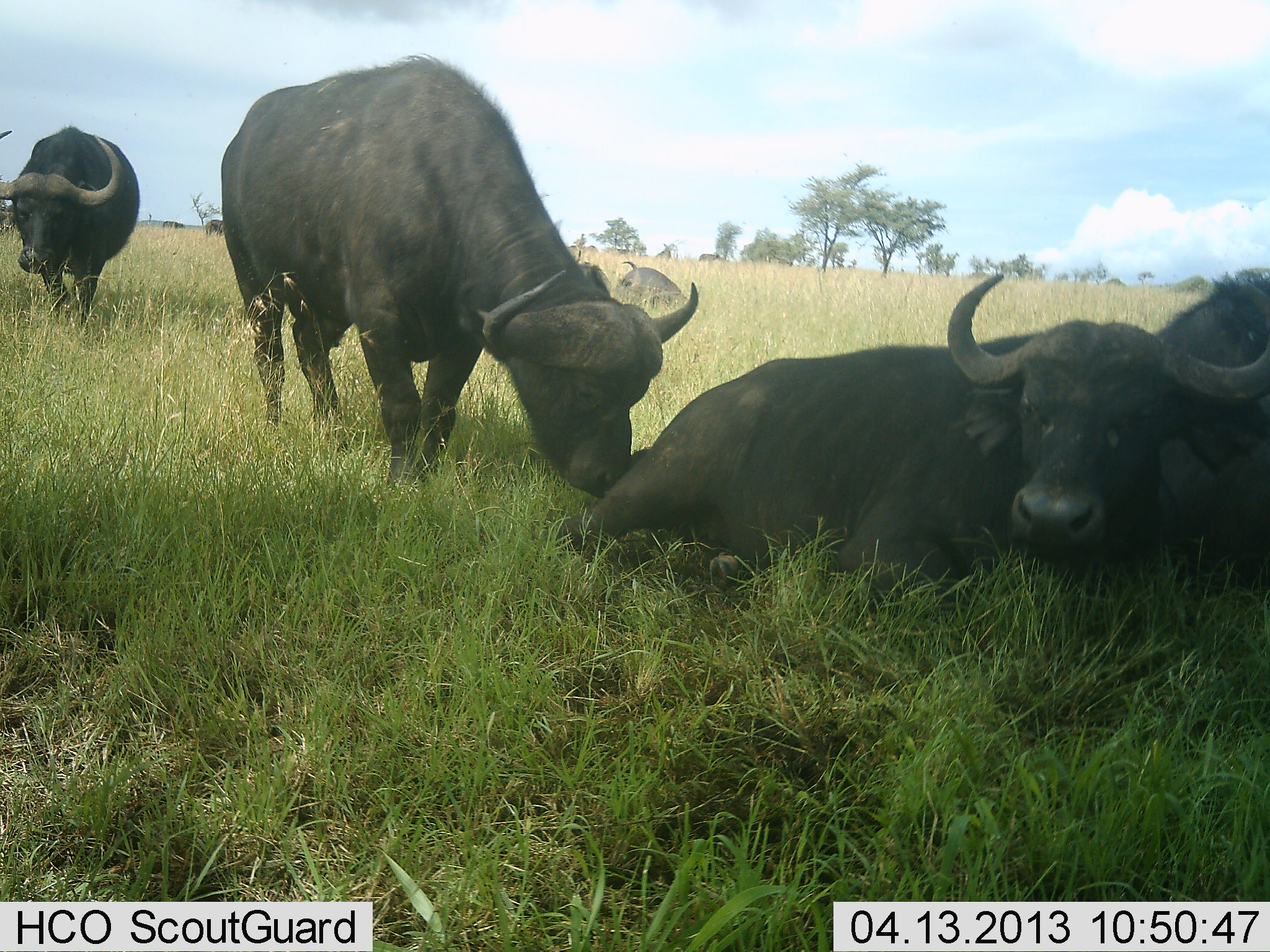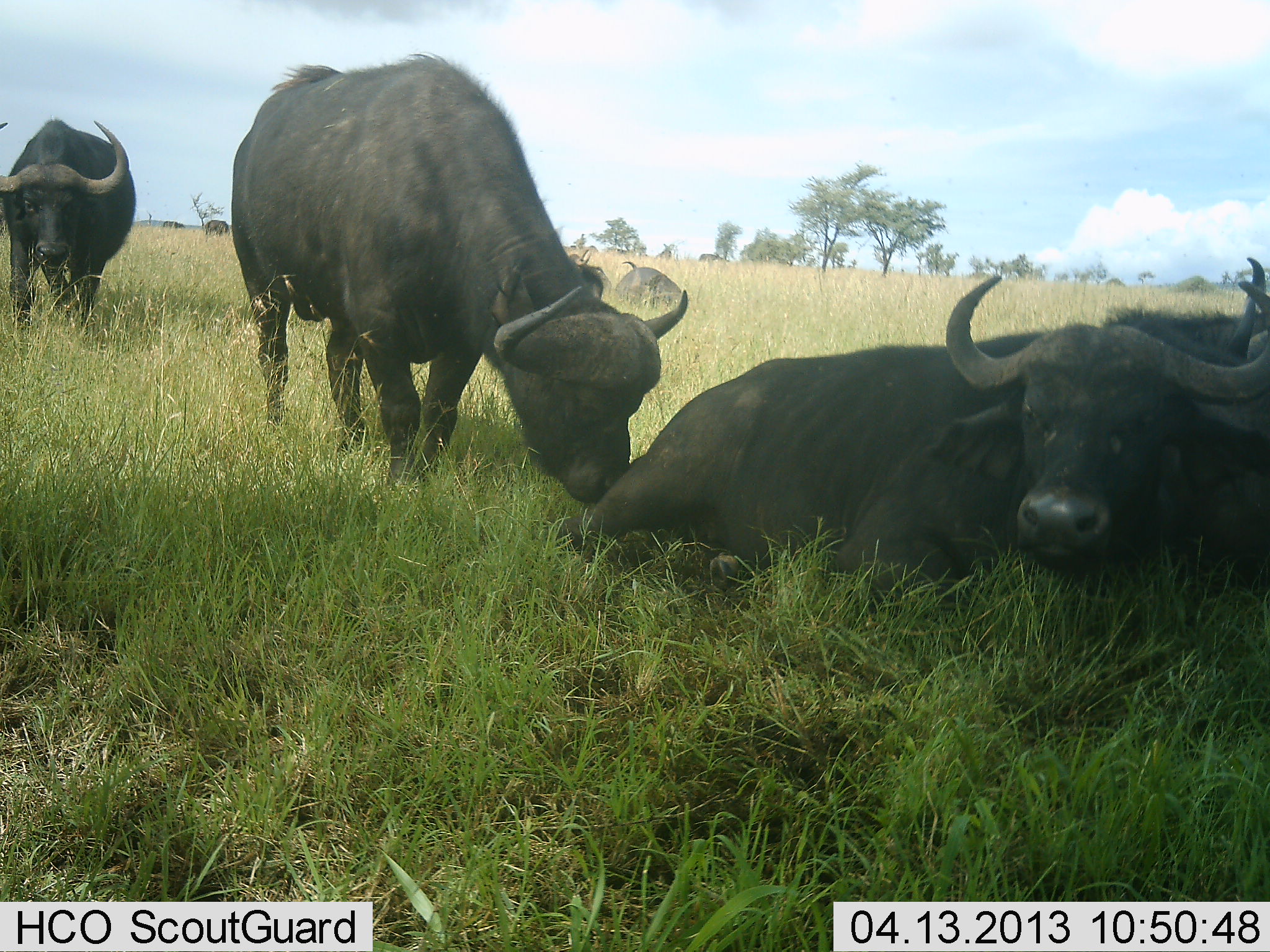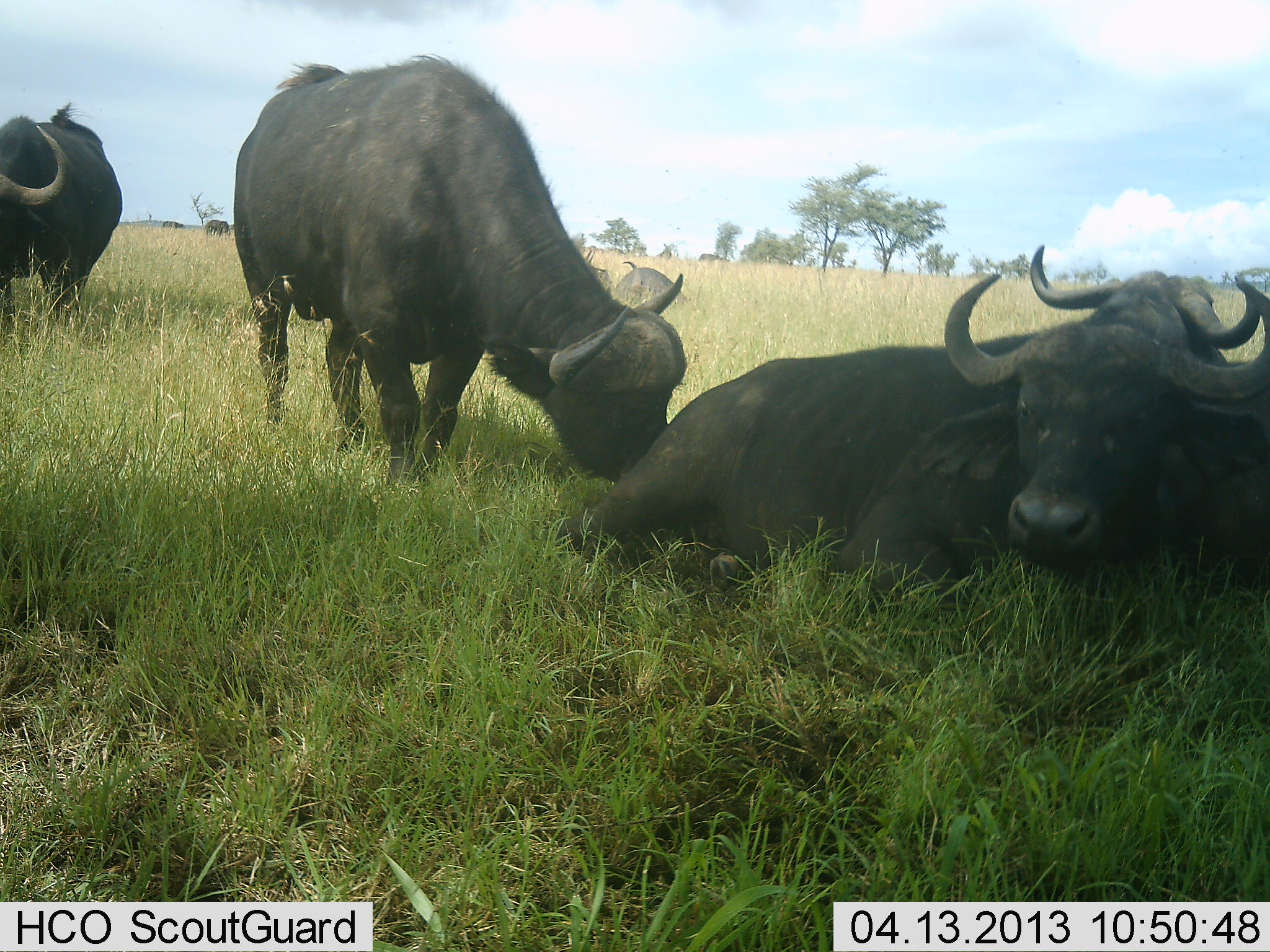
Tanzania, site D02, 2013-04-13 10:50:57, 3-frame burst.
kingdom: Animalia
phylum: Chordata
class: Mammalia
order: Artiodactyla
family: Bovidae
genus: Syncerus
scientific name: Syncerus caffer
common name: cape buffalo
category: buffalo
Buffalo (cape buffalo) (Syncerus caffer), count 5. Behavior (volunteer vote fractions): standing 69%, resting 100%, moving 38%, interacting 12%. Young present (vote fraction): 0%. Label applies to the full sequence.